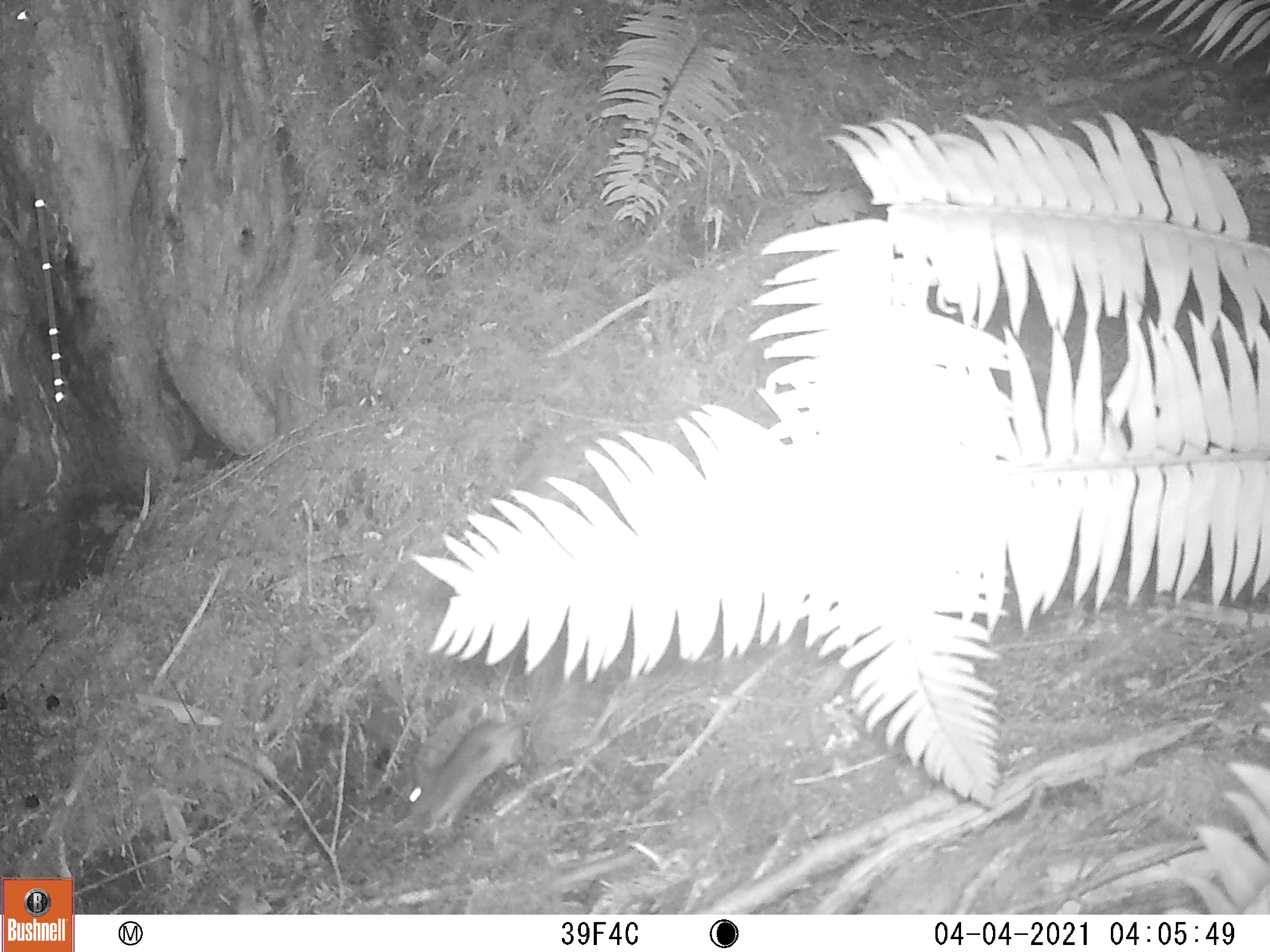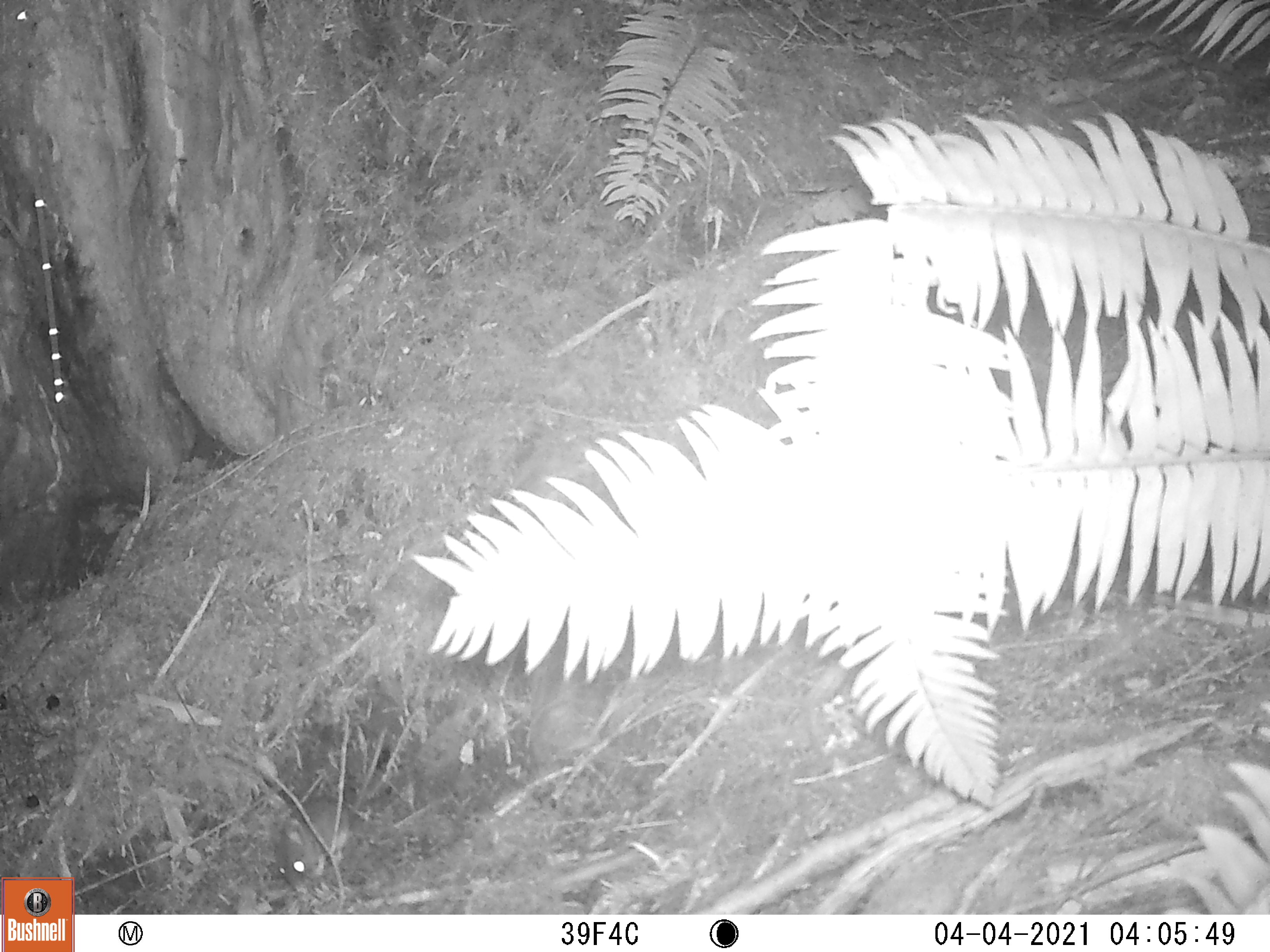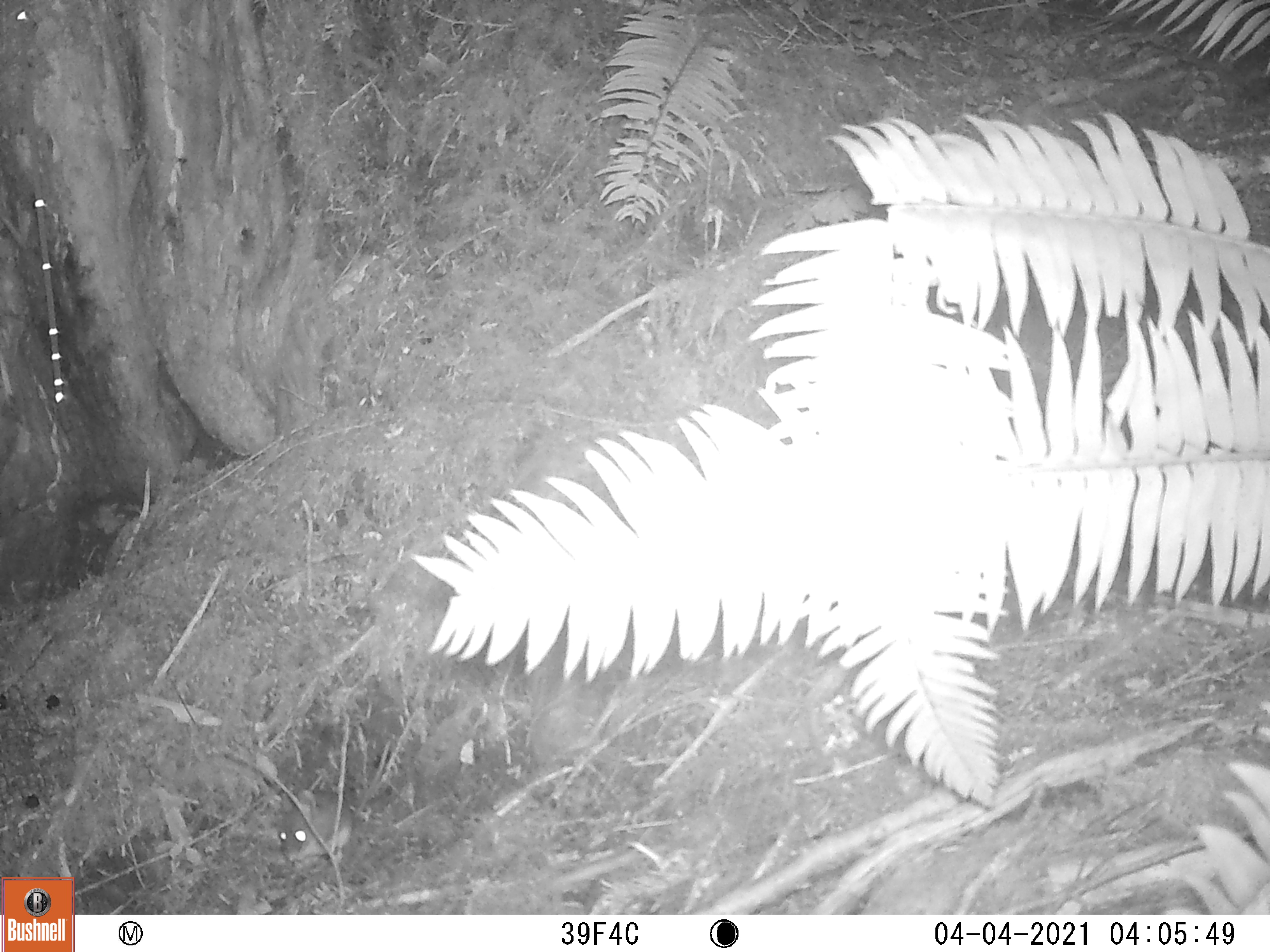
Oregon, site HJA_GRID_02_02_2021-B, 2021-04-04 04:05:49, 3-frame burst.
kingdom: Animalia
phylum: Chordata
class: Mammalia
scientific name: Mammalia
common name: small mammal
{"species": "small mammal (Mammalia)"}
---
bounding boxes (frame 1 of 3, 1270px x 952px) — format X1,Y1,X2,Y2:
small mammal: 398,708,542,839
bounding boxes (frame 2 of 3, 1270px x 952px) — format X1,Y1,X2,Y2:
small mammal: 258,788,366,893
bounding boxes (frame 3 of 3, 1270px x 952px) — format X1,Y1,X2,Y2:
small mammal: 269,786,364,870